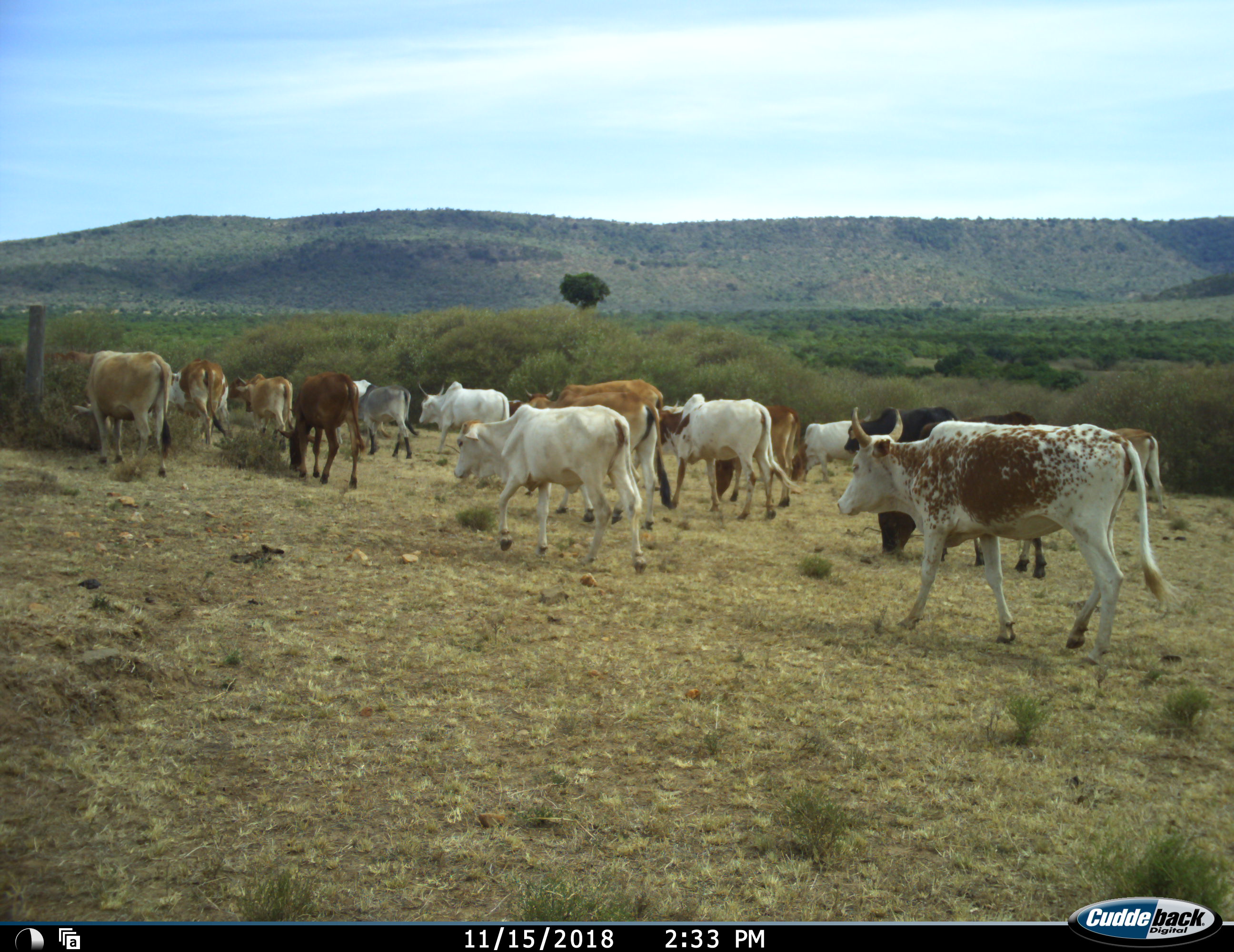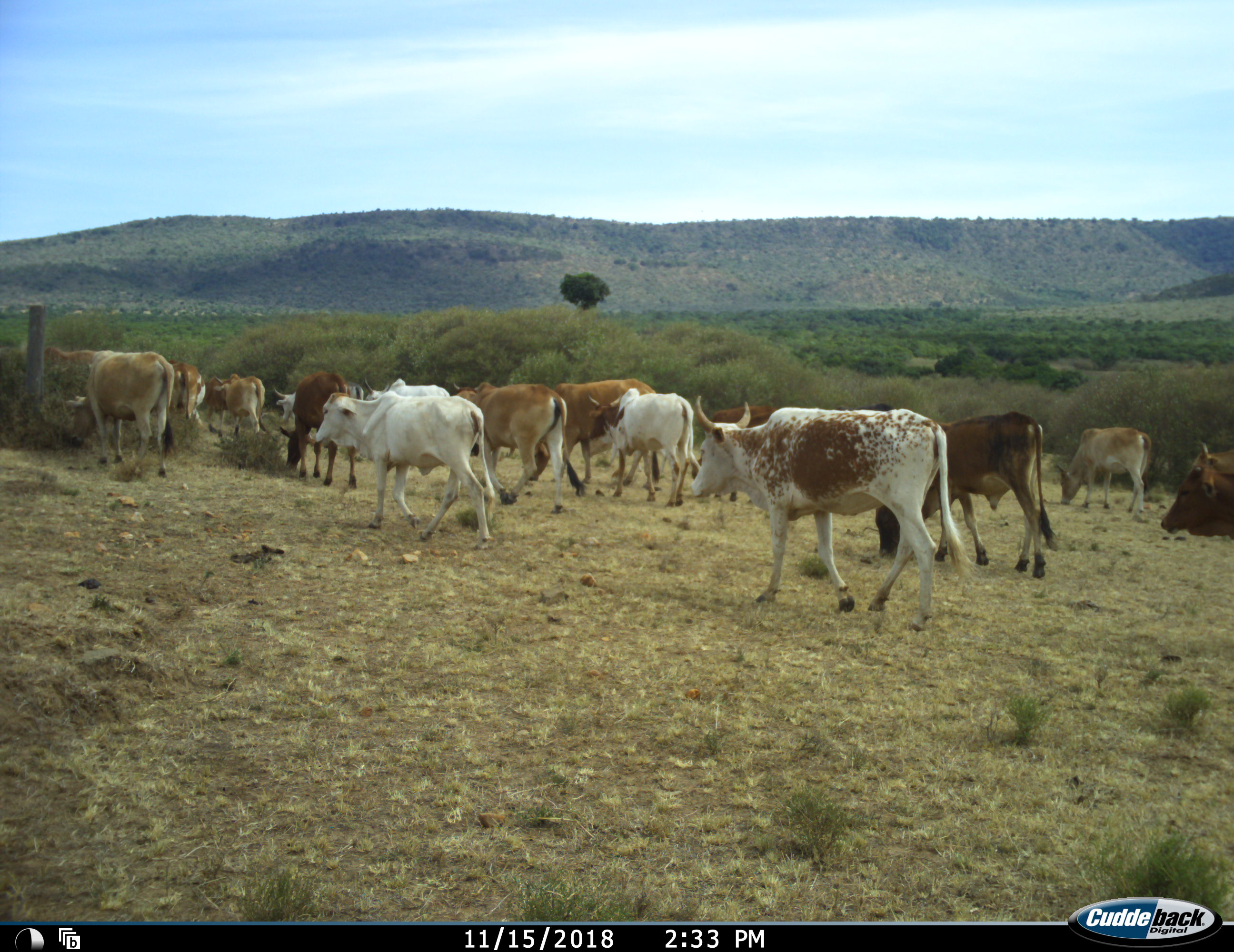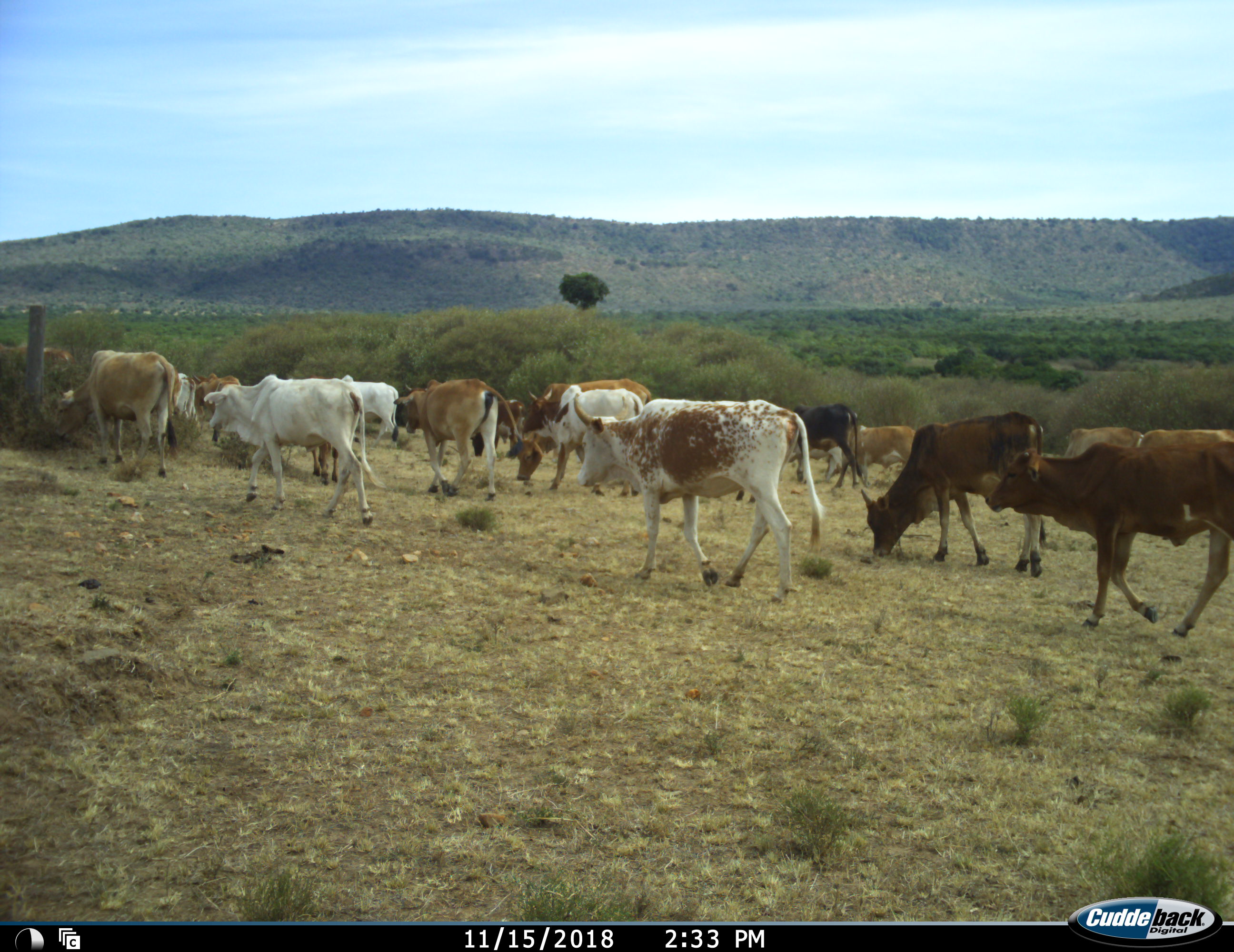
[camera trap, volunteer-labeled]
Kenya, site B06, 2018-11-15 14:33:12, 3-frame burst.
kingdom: Animalia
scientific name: Animalia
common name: animal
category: domesticanimal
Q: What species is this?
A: Domesticanimal (animal) (Animalia).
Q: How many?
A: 11-50.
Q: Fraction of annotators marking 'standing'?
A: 10%.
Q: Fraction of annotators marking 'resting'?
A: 0%.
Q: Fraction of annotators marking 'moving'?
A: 100%.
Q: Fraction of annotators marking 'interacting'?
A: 0%.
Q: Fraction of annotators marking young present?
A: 0%.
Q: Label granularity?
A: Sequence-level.